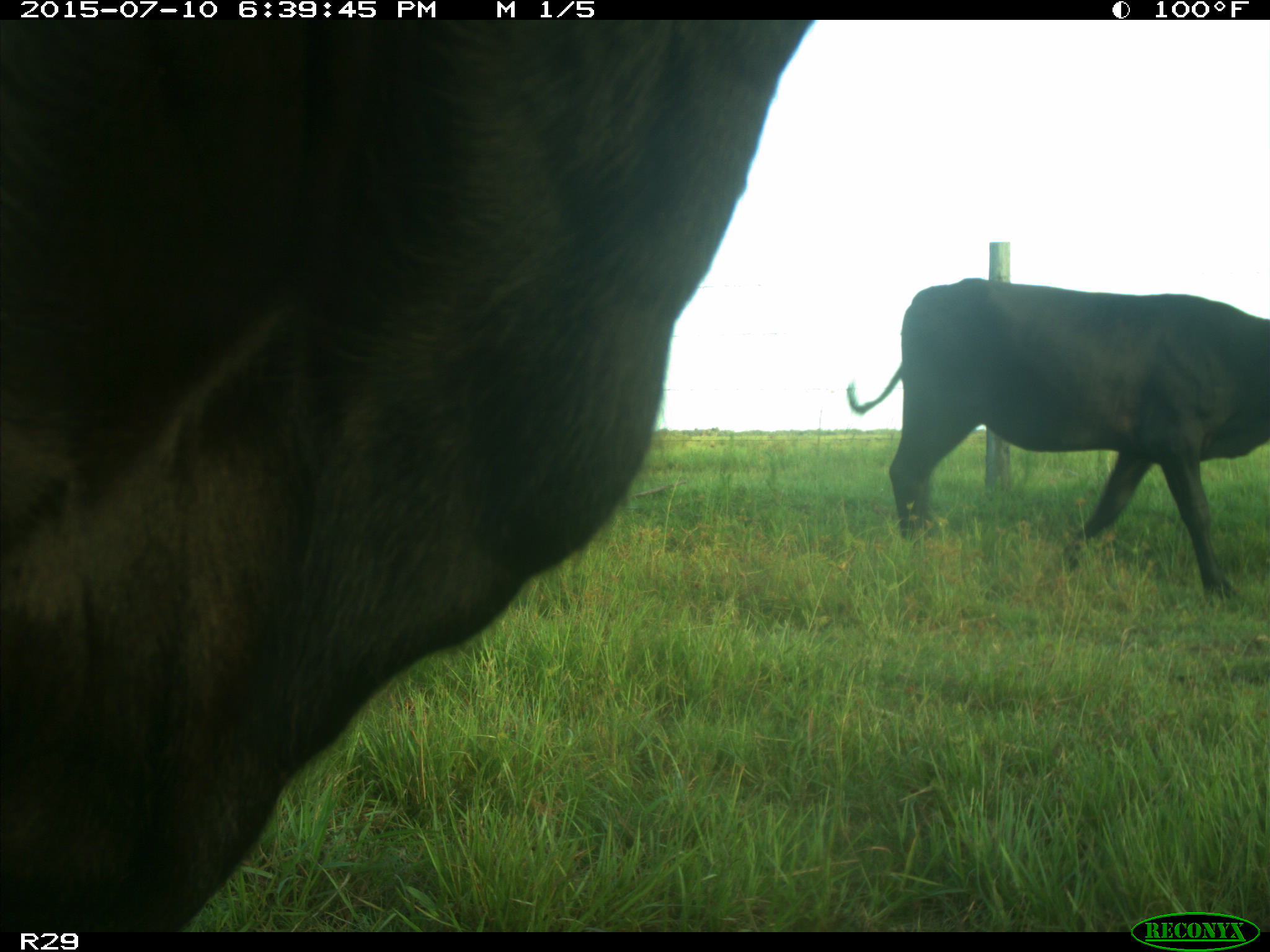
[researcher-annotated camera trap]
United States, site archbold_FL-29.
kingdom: Animalia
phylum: Chordata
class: Mammalia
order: Artiodactyla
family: Bovidae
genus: Bos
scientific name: Bos taurus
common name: domestic cow